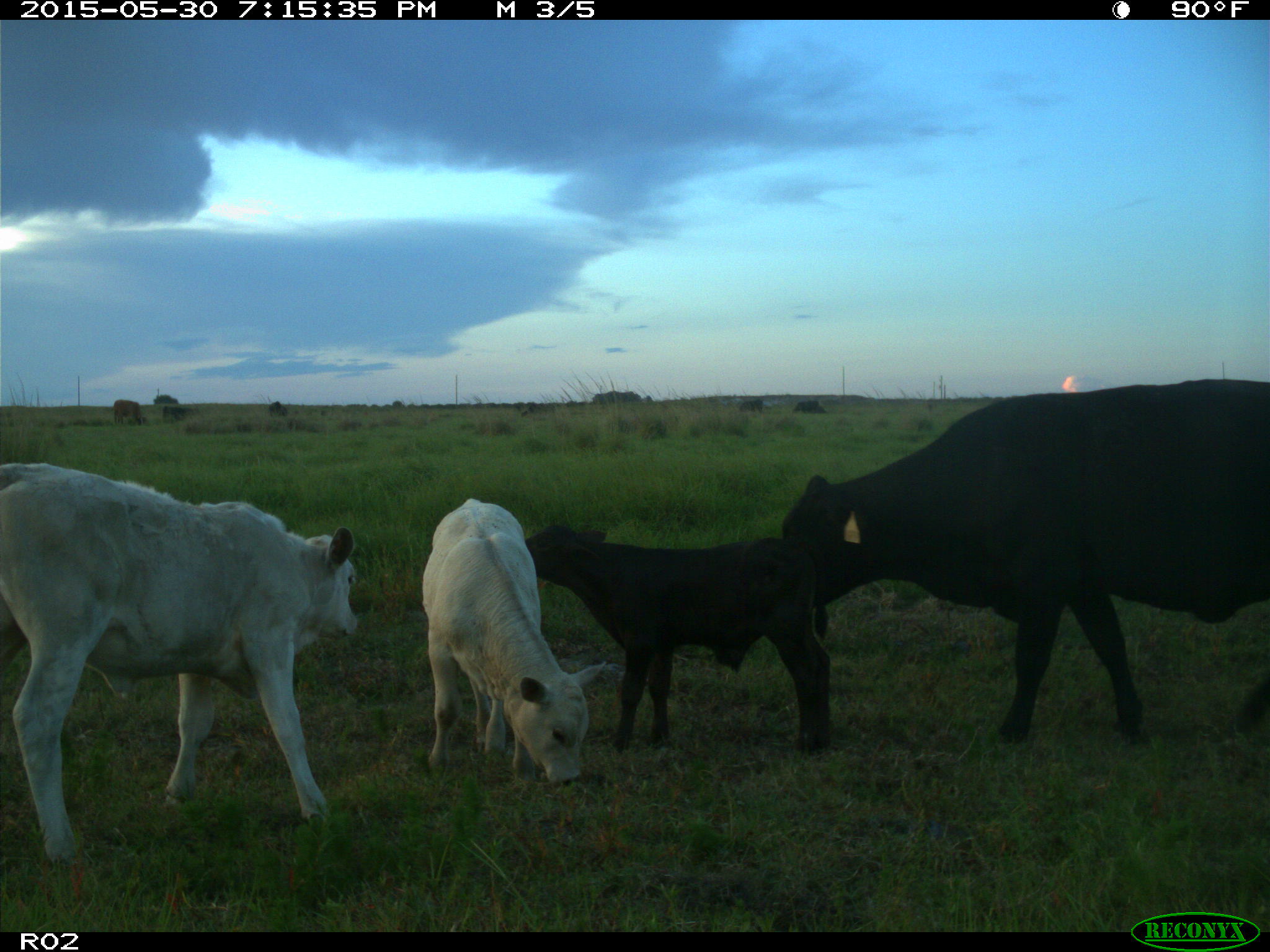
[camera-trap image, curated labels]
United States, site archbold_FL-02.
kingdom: Animalia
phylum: Chordata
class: Mammalia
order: Artiodactyla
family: Bovidae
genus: Bos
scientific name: Bos taurus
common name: domestic cow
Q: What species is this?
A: Bos taurus (domestic cow).